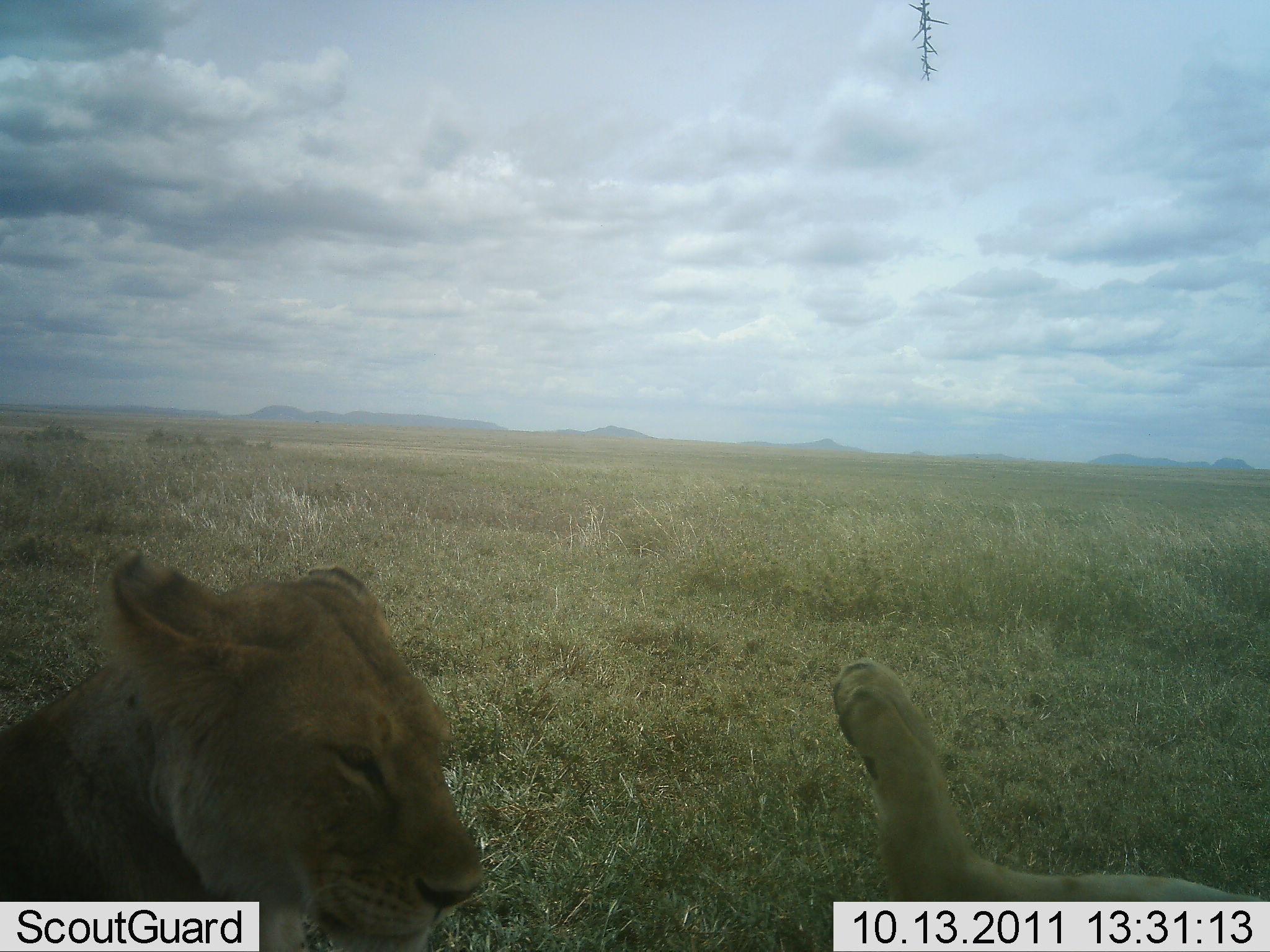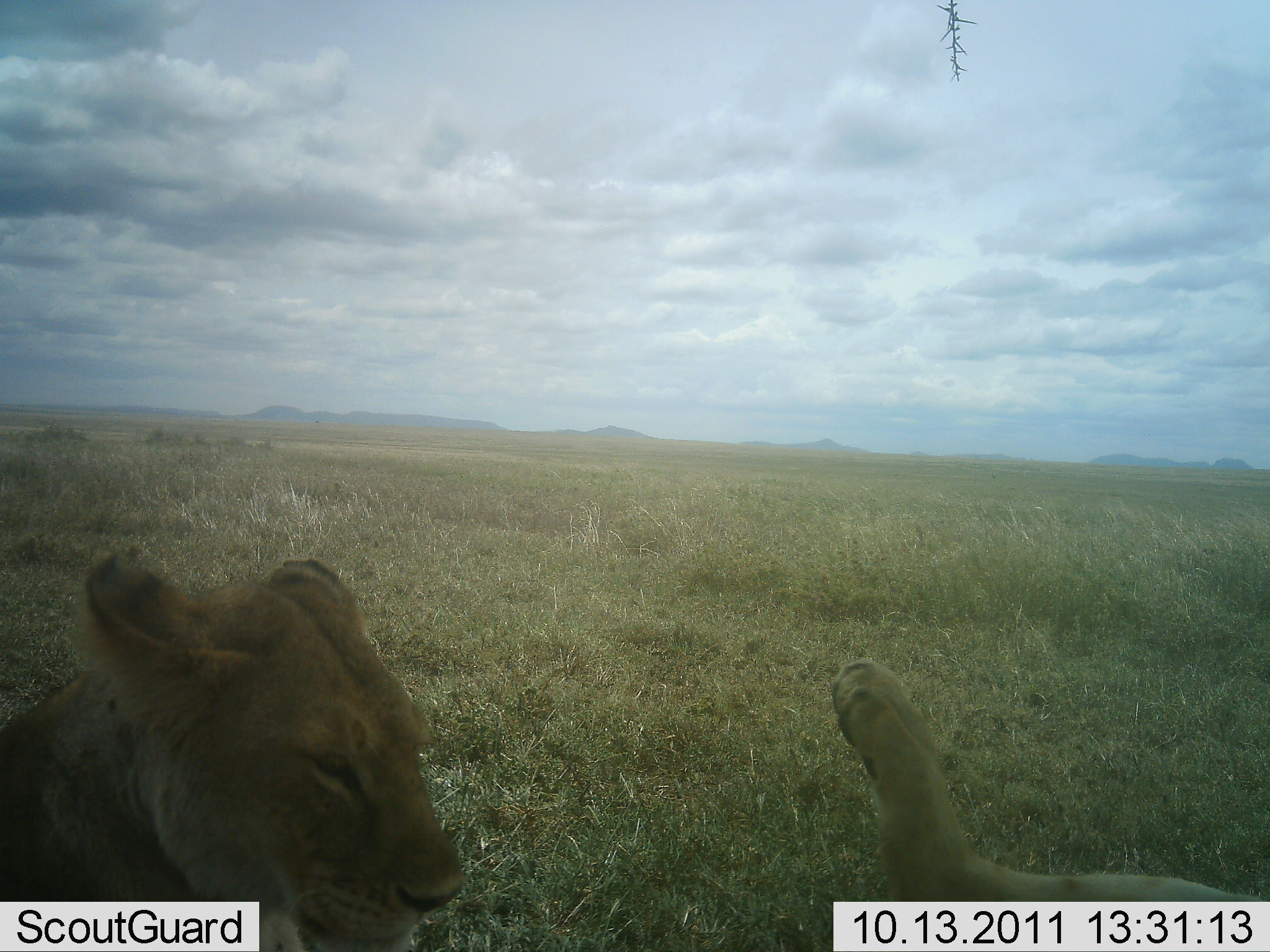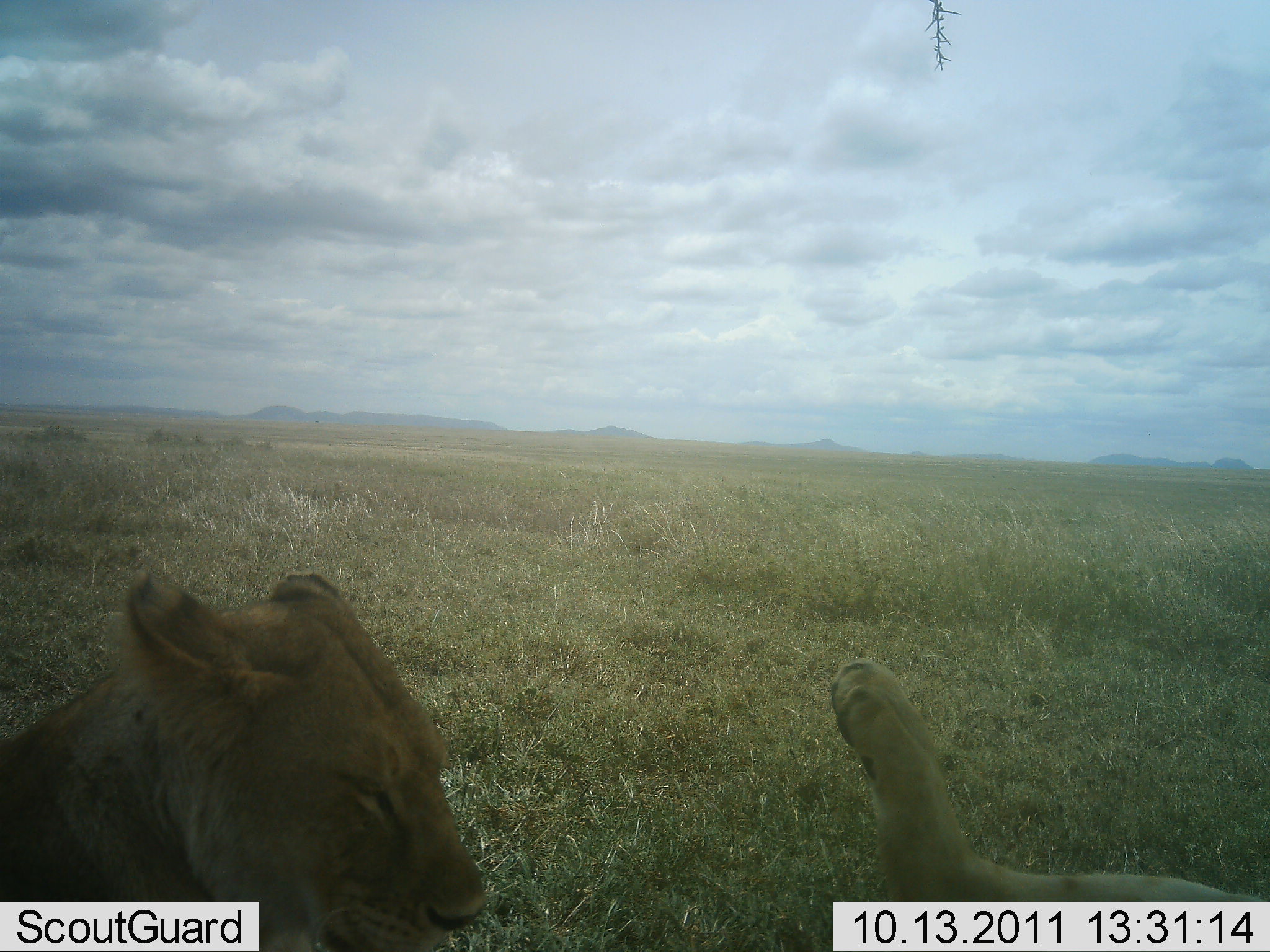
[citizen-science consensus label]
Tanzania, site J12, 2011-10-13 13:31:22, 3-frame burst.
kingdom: Animalia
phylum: Chordata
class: Mammalia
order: Carnivora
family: Felidae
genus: Panthera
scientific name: Panthera leo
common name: lion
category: lionfemale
Lionfemale (lion) (Panthera leo), count 2. Behavior (volunteer vote fractions): standing 0%, resting 82%, moving 0%, interacting 29%. Young present (vote fraction): 0%. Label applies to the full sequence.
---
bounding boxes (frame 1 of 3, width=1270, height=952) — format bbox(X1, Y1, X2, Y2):
animal: bbox(2, 552, 489, 950); bbox(829, 655, 1270, 901)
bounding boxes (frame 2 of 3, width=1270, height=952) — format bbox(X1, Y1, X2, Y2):
animal: bbox(0, 541, 470, 950); bbox(825, 653, 1268, 901)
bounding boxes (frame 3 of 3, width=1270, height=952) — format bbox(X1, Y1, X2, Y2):
animal: bbox(2, 565, 487, 950); bbox(823, 653, 1270, 899)